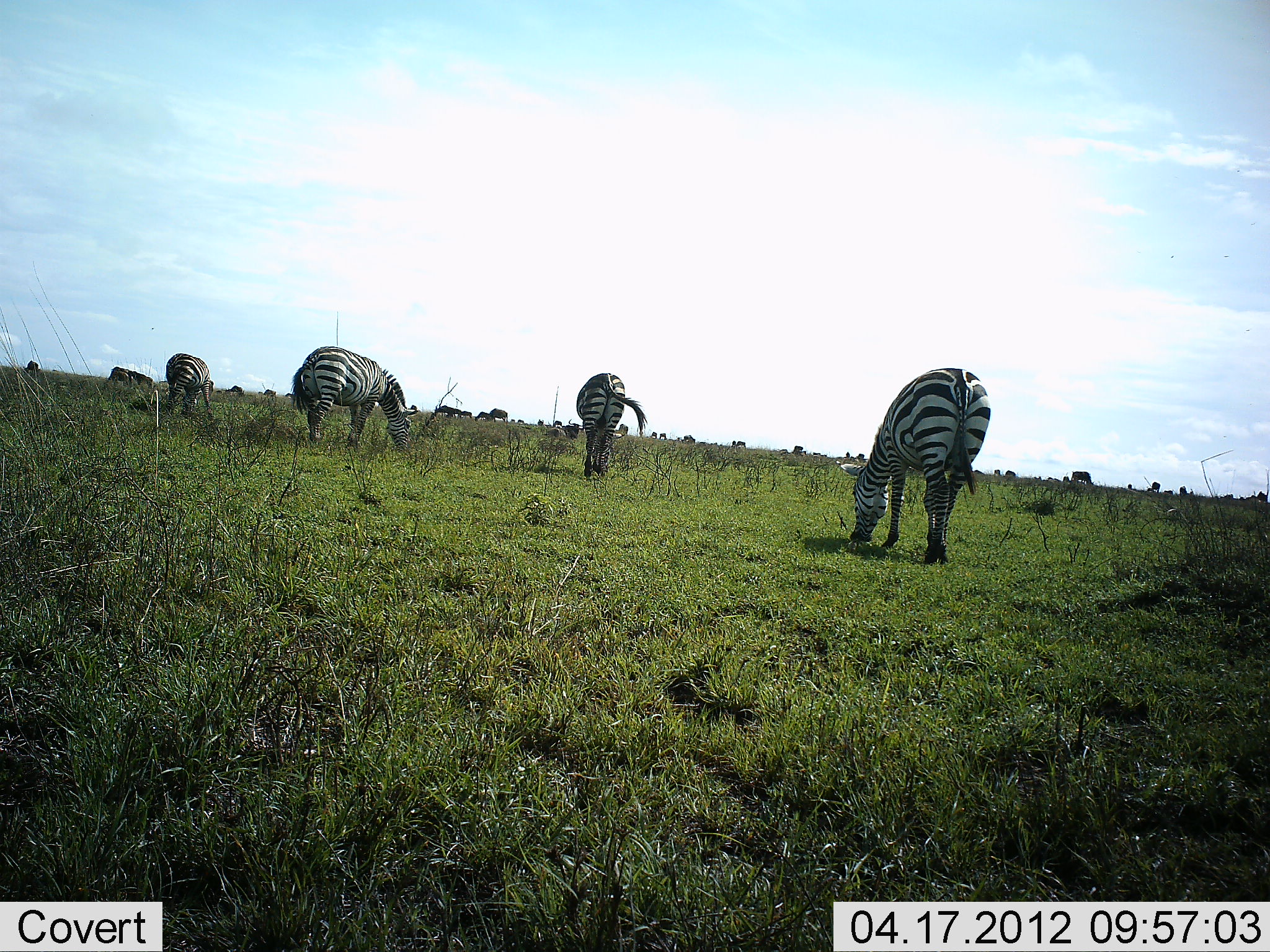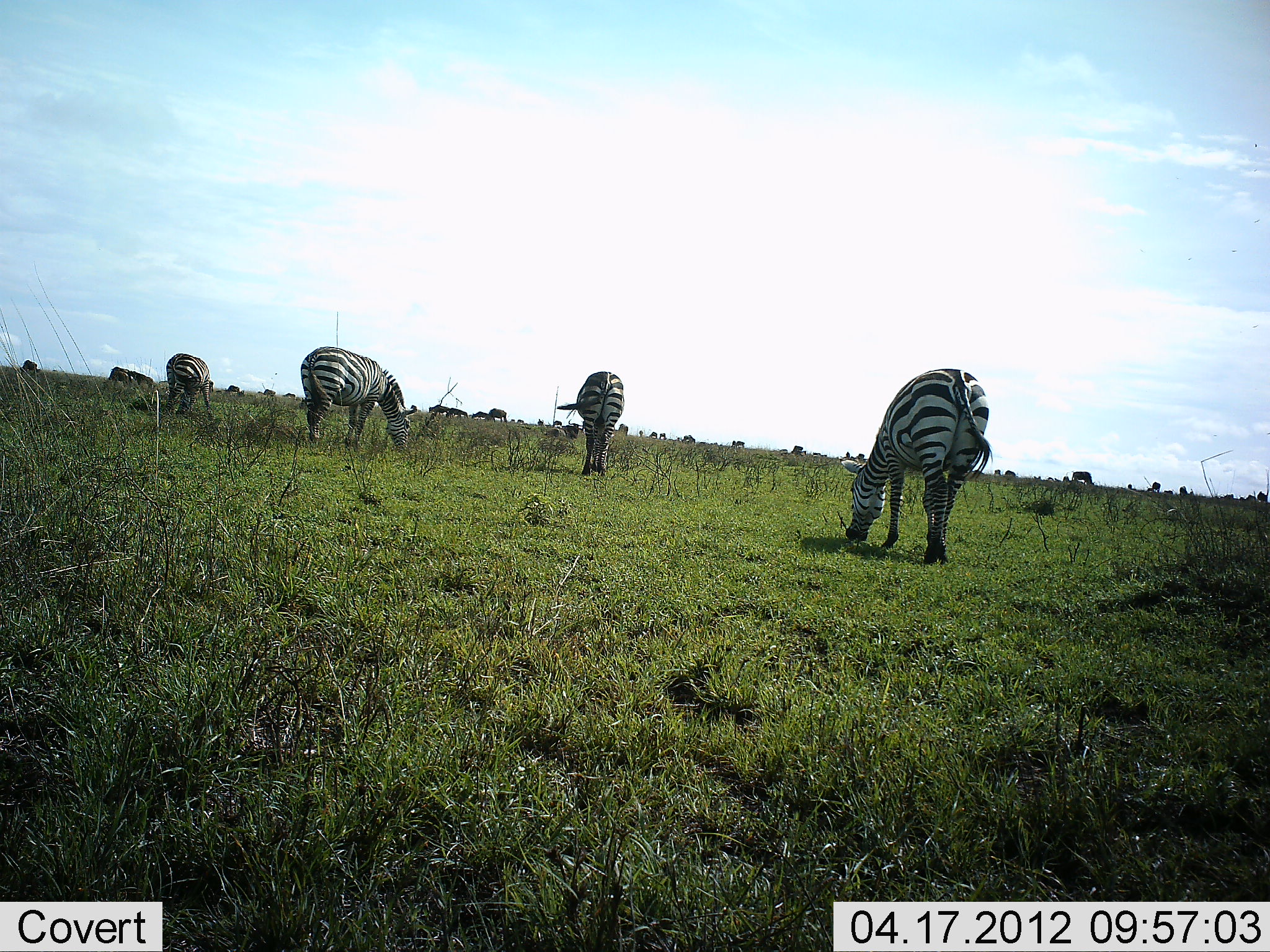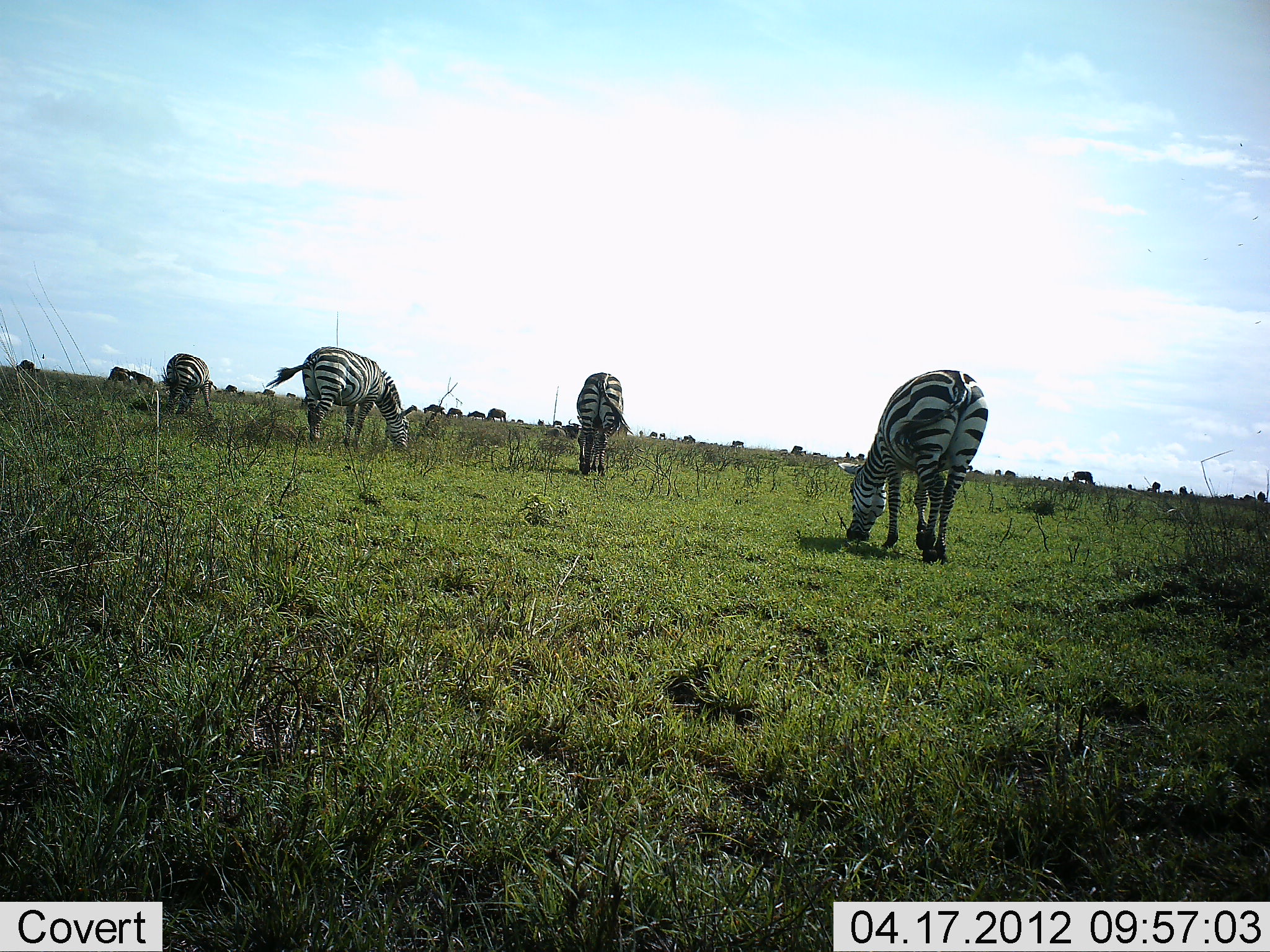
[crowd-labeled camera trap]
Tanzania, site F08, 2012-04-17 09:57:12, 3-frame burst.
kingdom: Animalia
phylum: Chordata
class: Mammalia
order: Perissodactyla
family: Equidae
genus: Equus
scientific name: Equus quagga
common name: plains zebra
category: zebra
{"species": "zebra (plains zebra) (Equus quagga)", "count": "4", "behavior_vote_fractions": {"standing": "34%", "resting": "3%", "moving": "10%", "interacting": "0%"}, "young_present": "0%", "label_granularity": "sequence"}